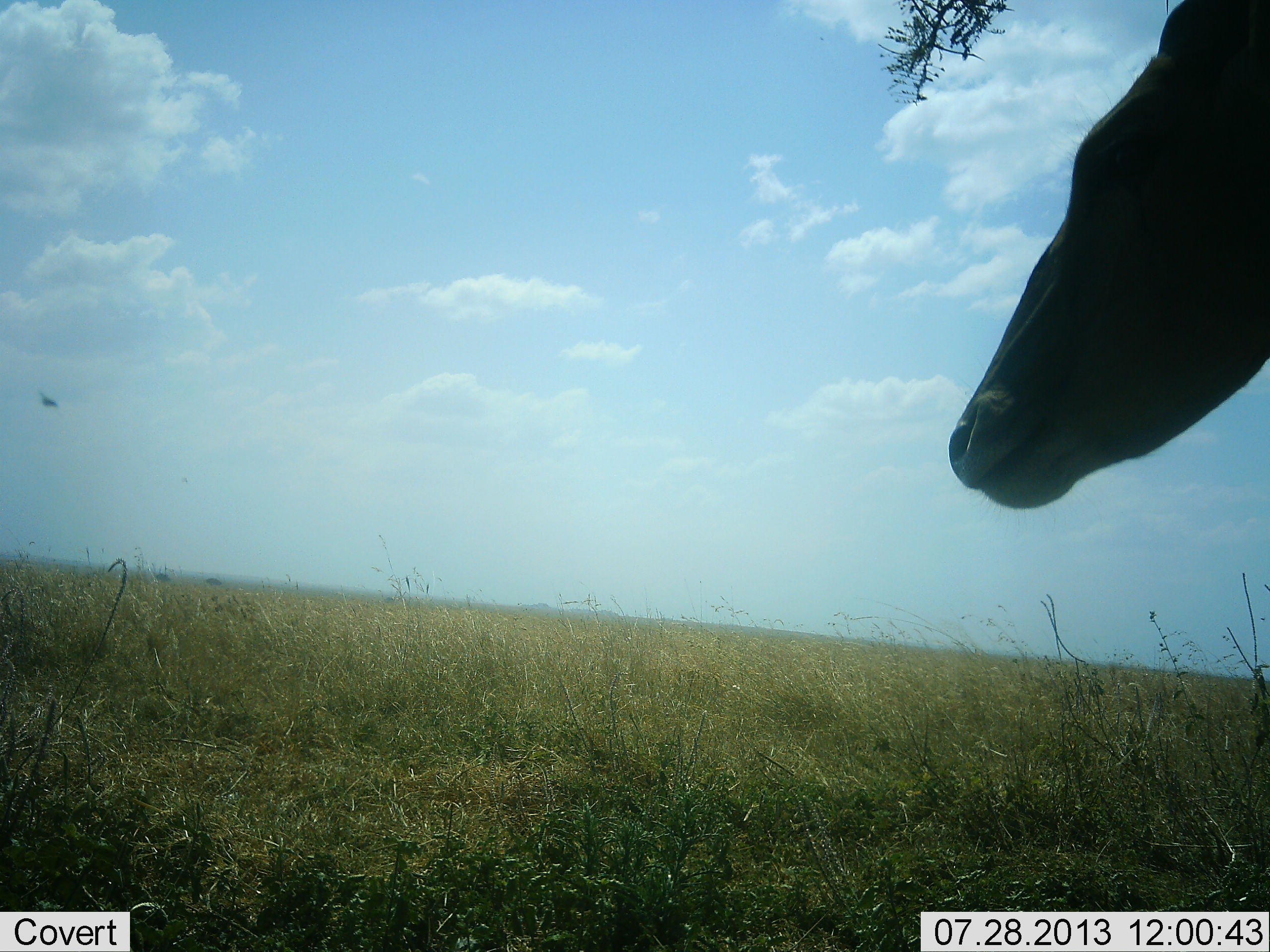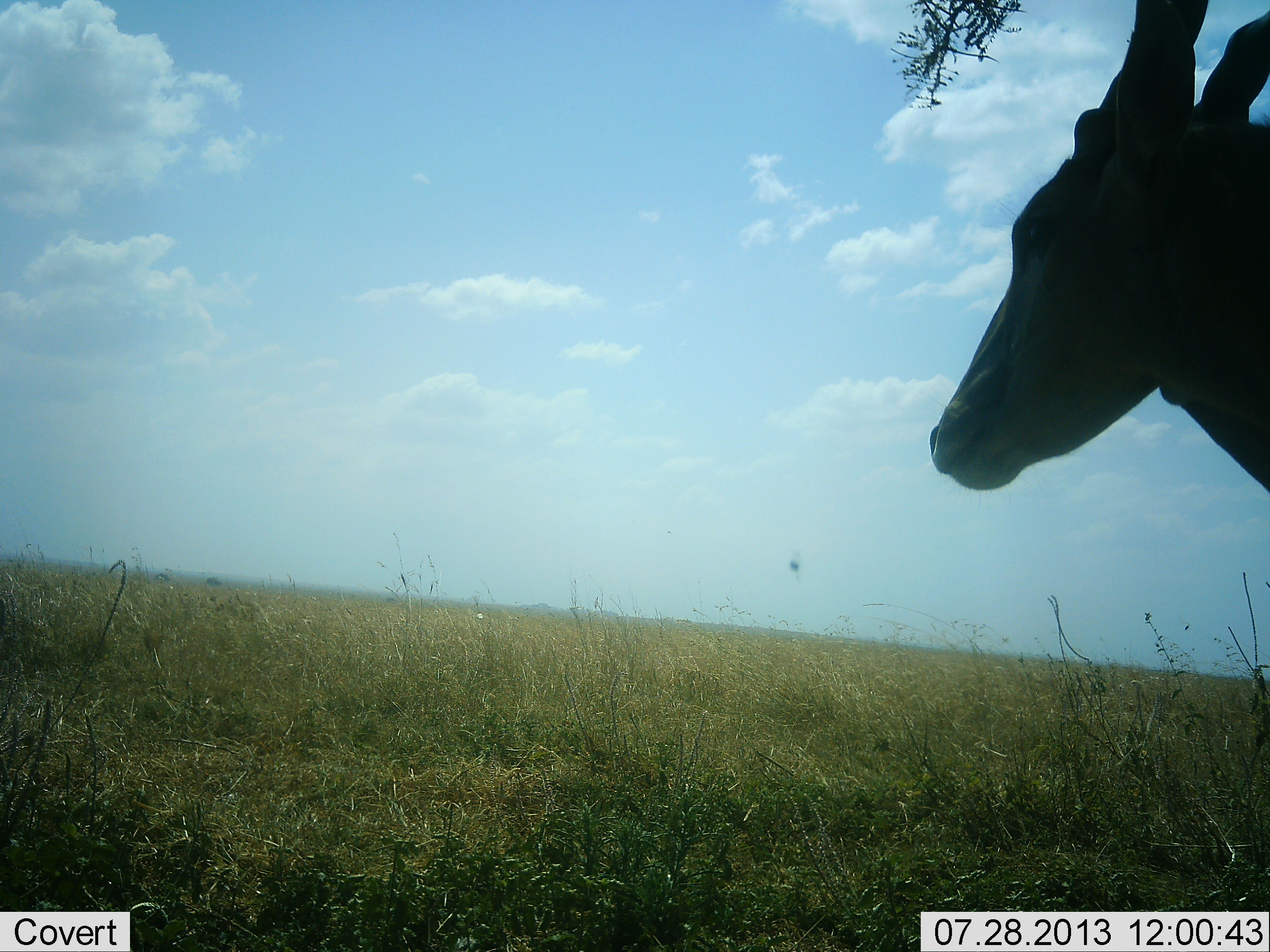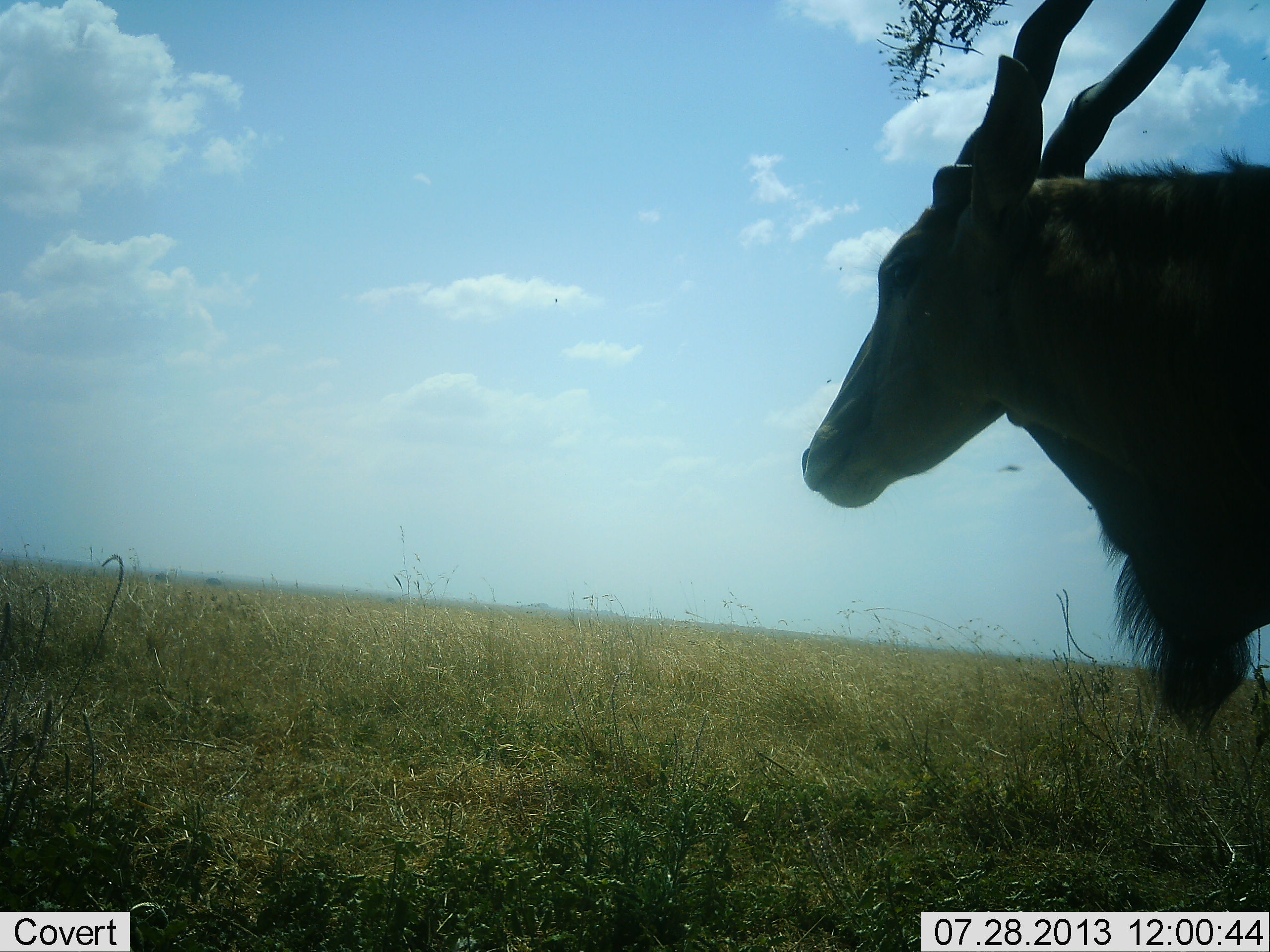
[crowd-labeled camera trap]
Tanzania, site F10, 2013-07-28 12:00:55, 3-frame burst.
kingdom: Animalia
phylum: Chordata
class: Mammalia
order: Artiodactyla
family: Bovidae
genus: Tragelaphus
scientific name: Tragelaphus oryx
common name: eland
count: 1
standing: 47%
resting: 0%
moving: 59%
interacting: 0%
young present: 0%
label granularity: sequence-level